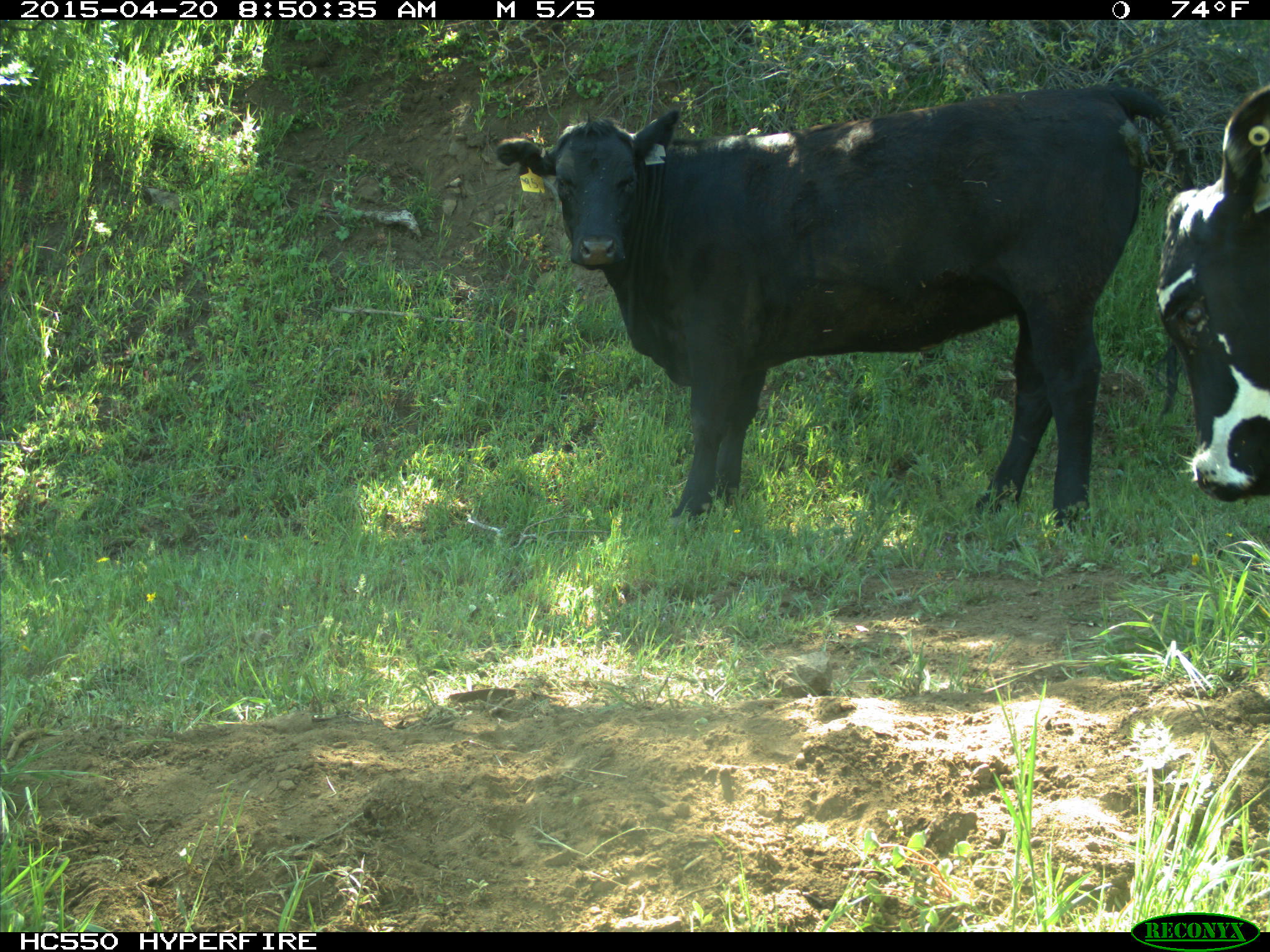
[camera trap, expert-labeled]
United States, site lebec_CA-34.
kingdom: Animalia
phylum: Chordata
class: Mammalia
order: Artiodactyla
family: Bovidae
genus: Bos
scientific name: Bos taurus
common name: domestic cow